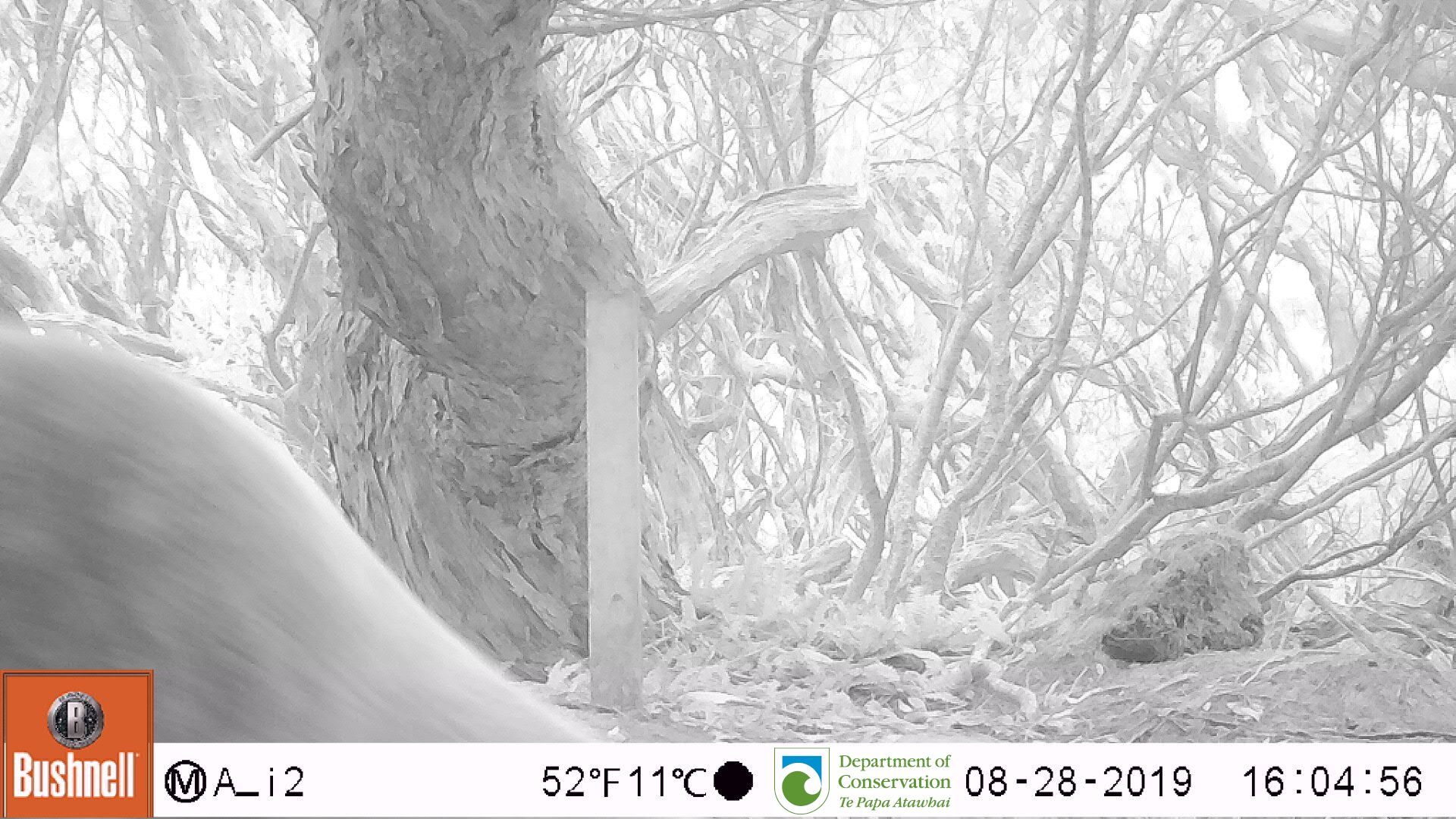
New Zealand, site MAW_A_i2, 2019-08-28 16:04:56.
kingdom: Animalia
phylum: Chordata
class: Mammalia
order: Carnivora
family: Otariidae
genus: Phocarctos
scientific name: Phocarctos hookeri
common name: new zealand sea lion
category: sealion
Sealion (new zealand sea lion) (Phocarctos hookeri).